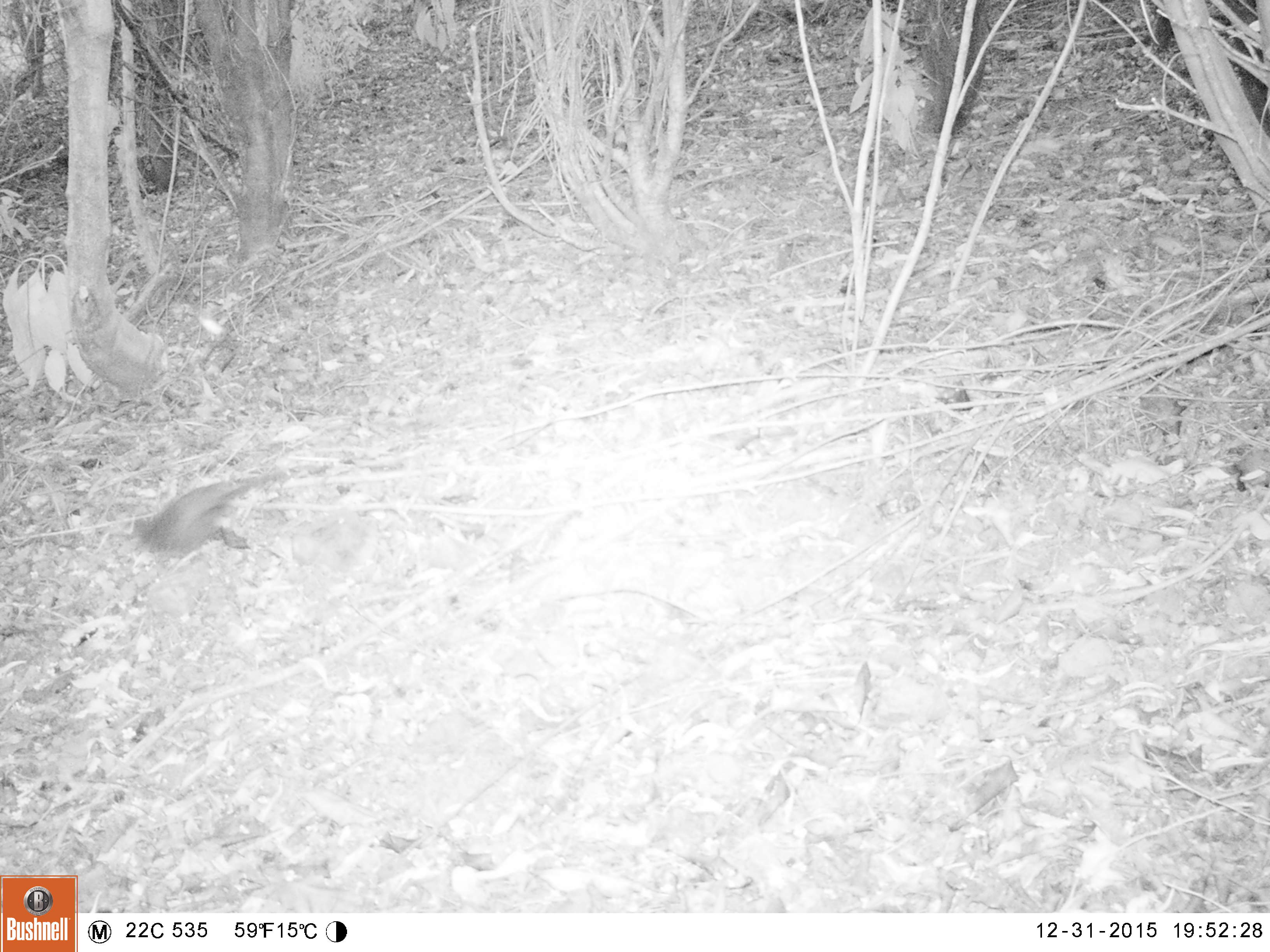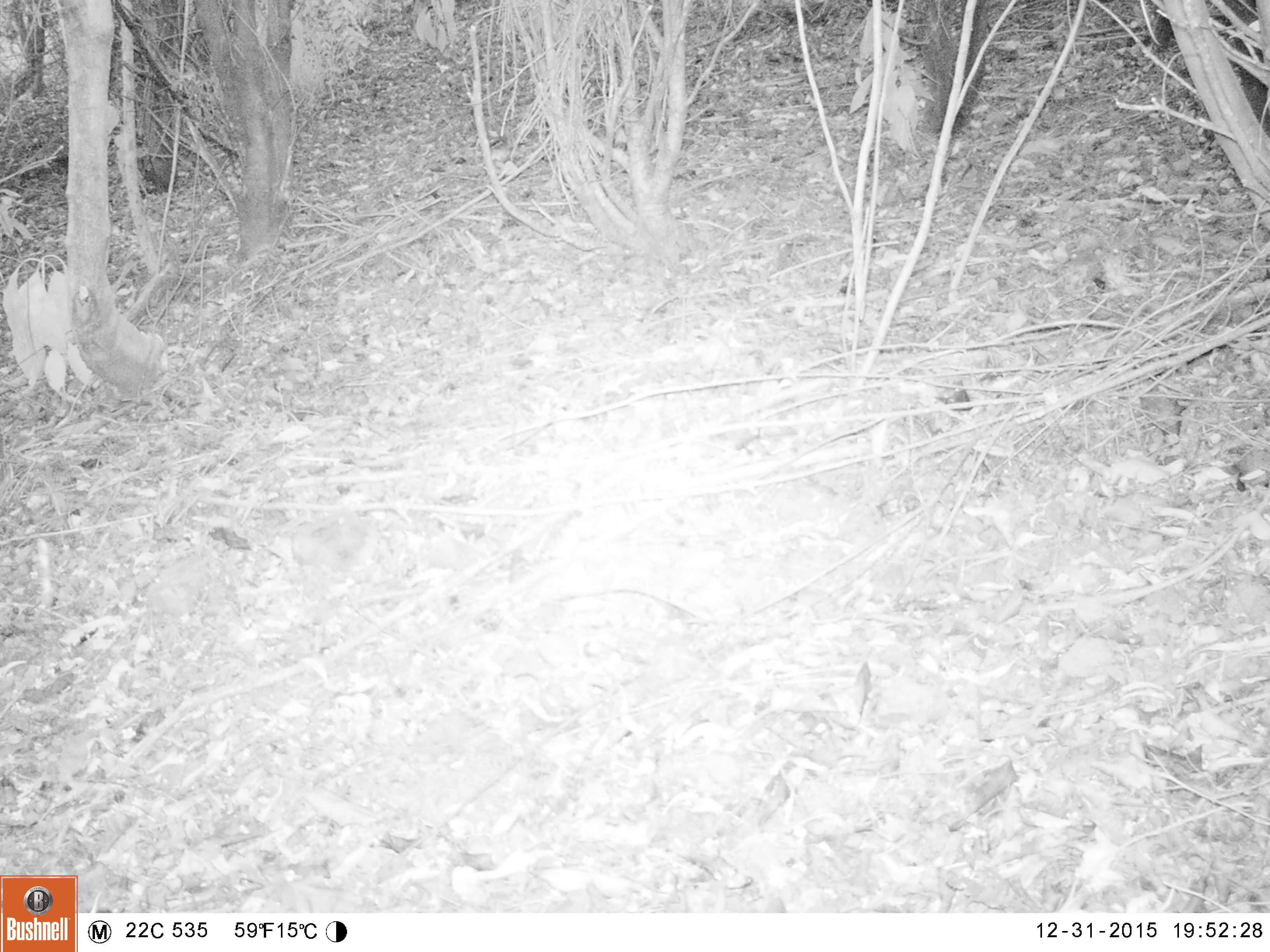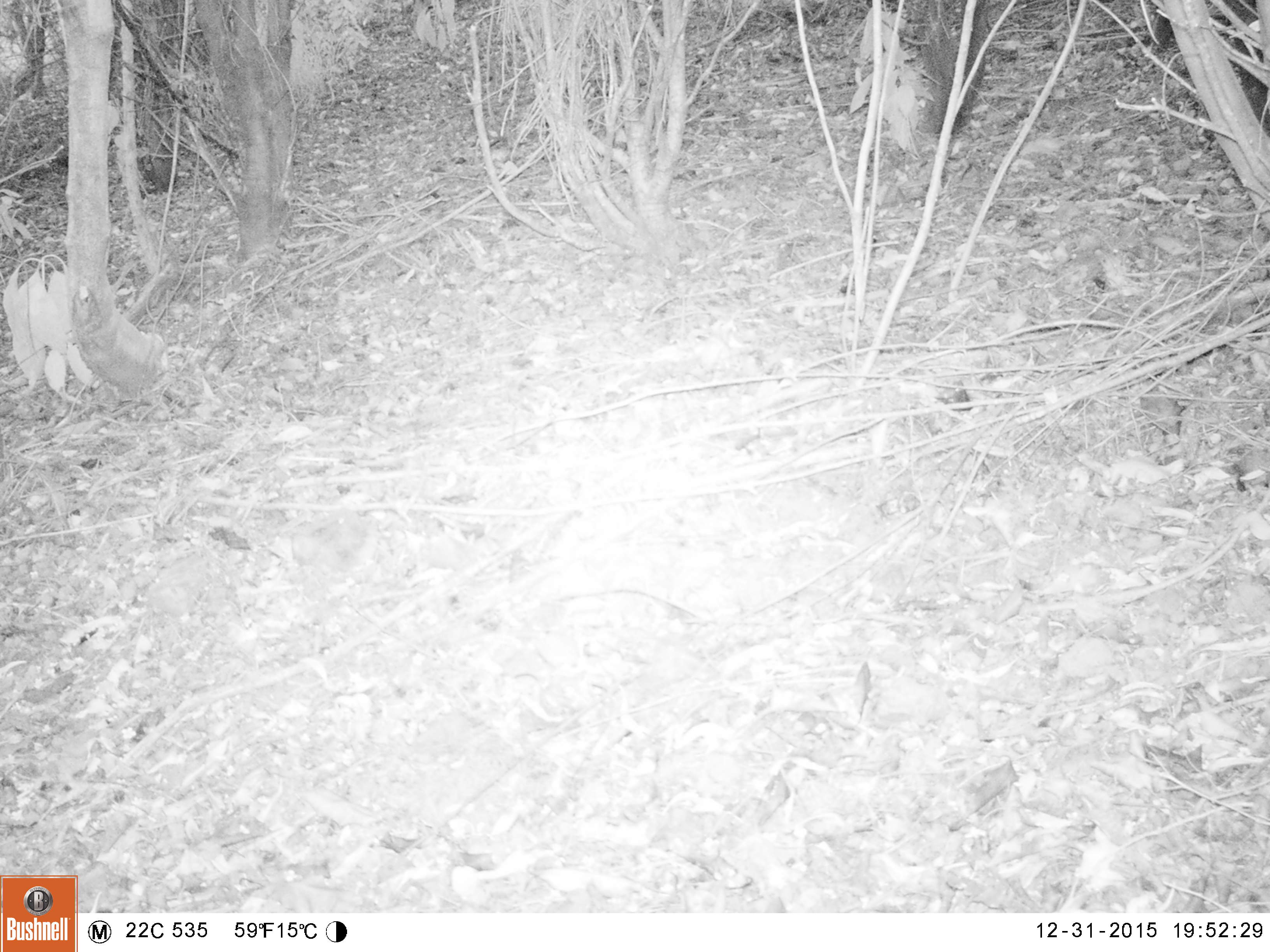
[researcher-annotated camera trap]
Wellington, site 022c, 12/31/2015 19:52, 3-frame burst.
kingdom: Animalia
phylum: Chordata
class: Aves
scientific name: Aves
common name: bird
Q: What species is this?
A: Bird (Aves).